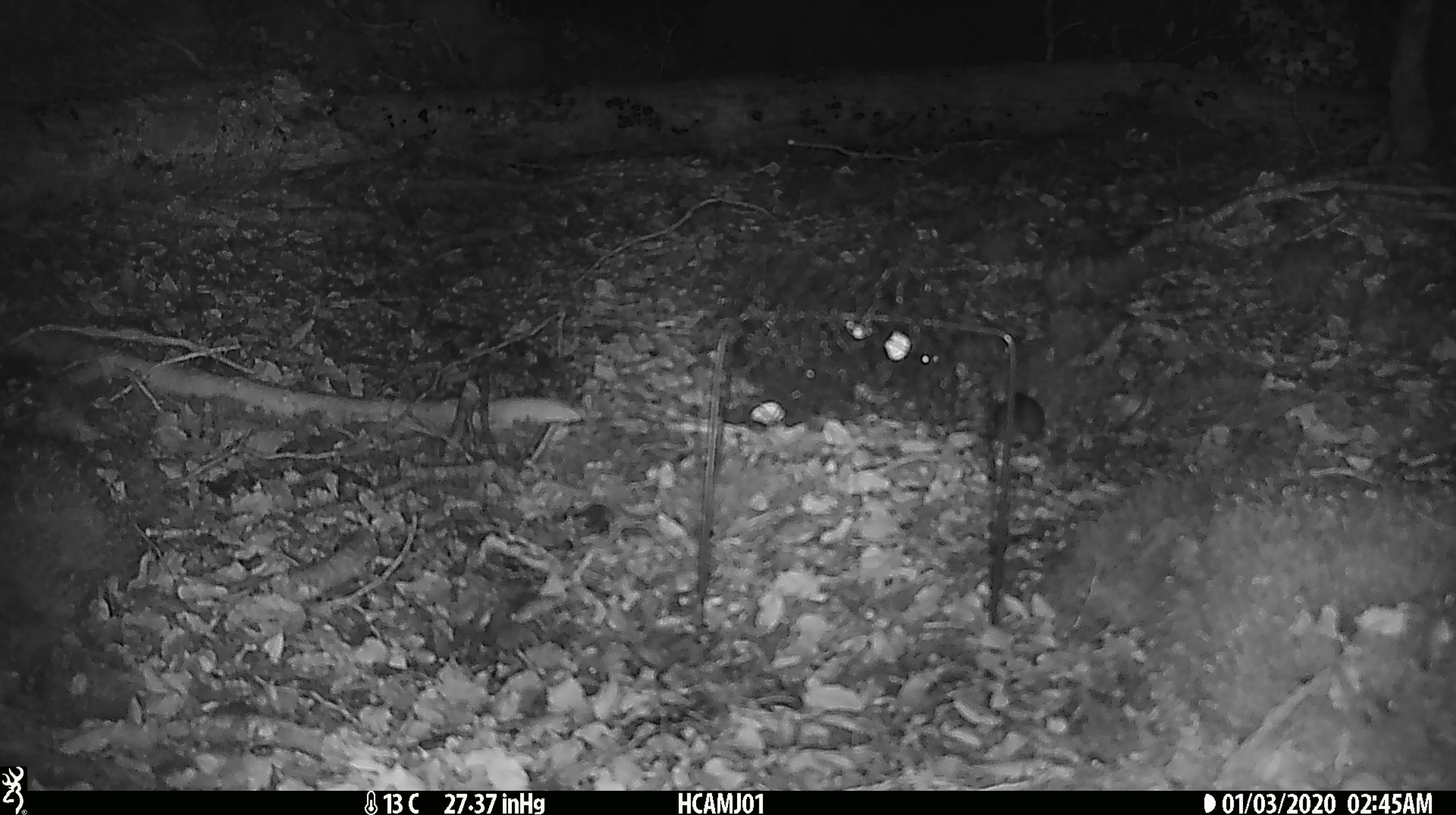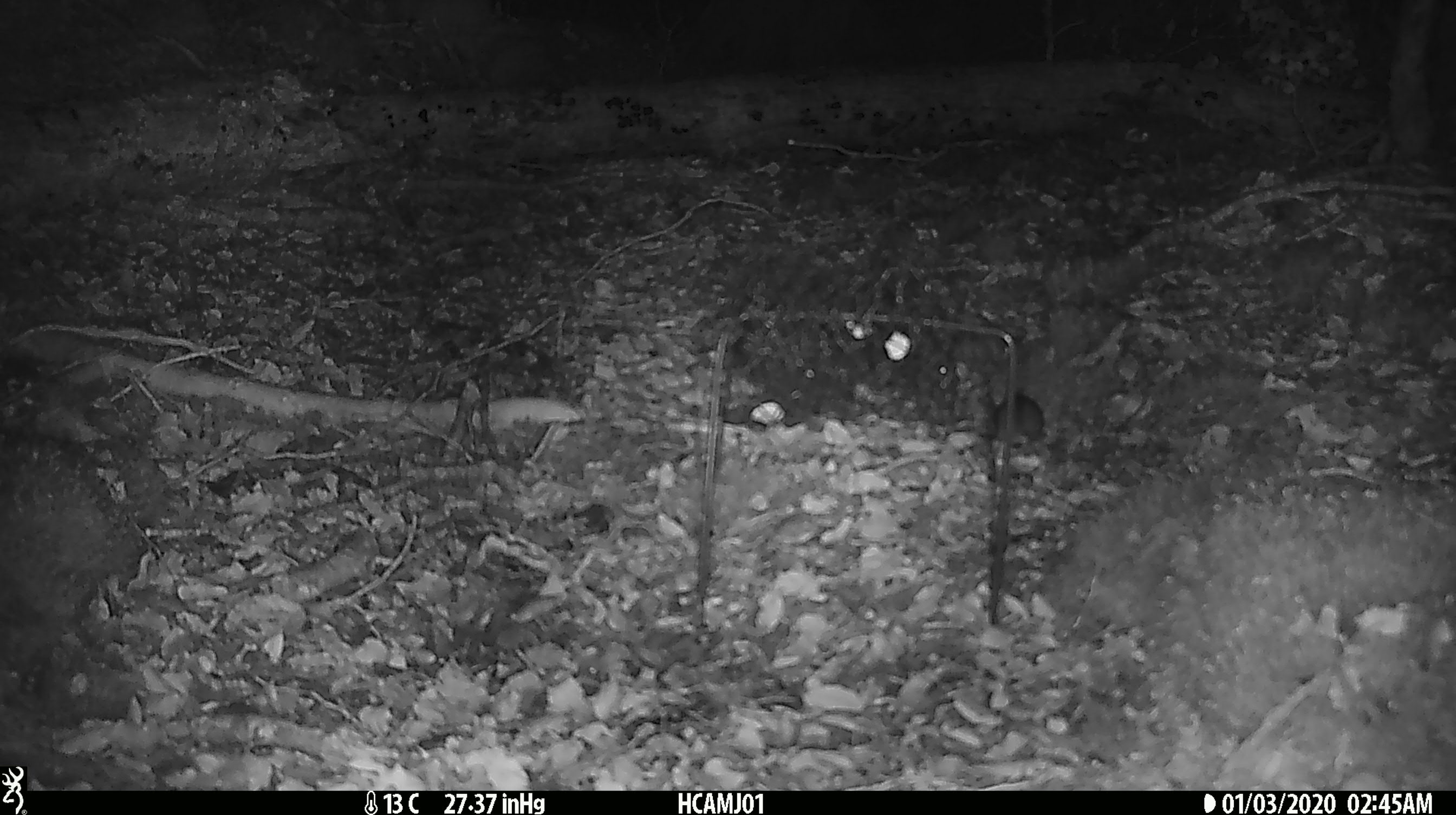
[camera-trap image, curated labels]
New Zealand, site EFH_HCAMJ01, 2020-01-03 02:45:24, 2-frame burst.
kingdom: Animalia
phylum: Chordata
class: Mammalia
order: Rodentia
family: Muridae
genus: Mus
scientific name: Mus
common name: mouse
Mouse (Mus).